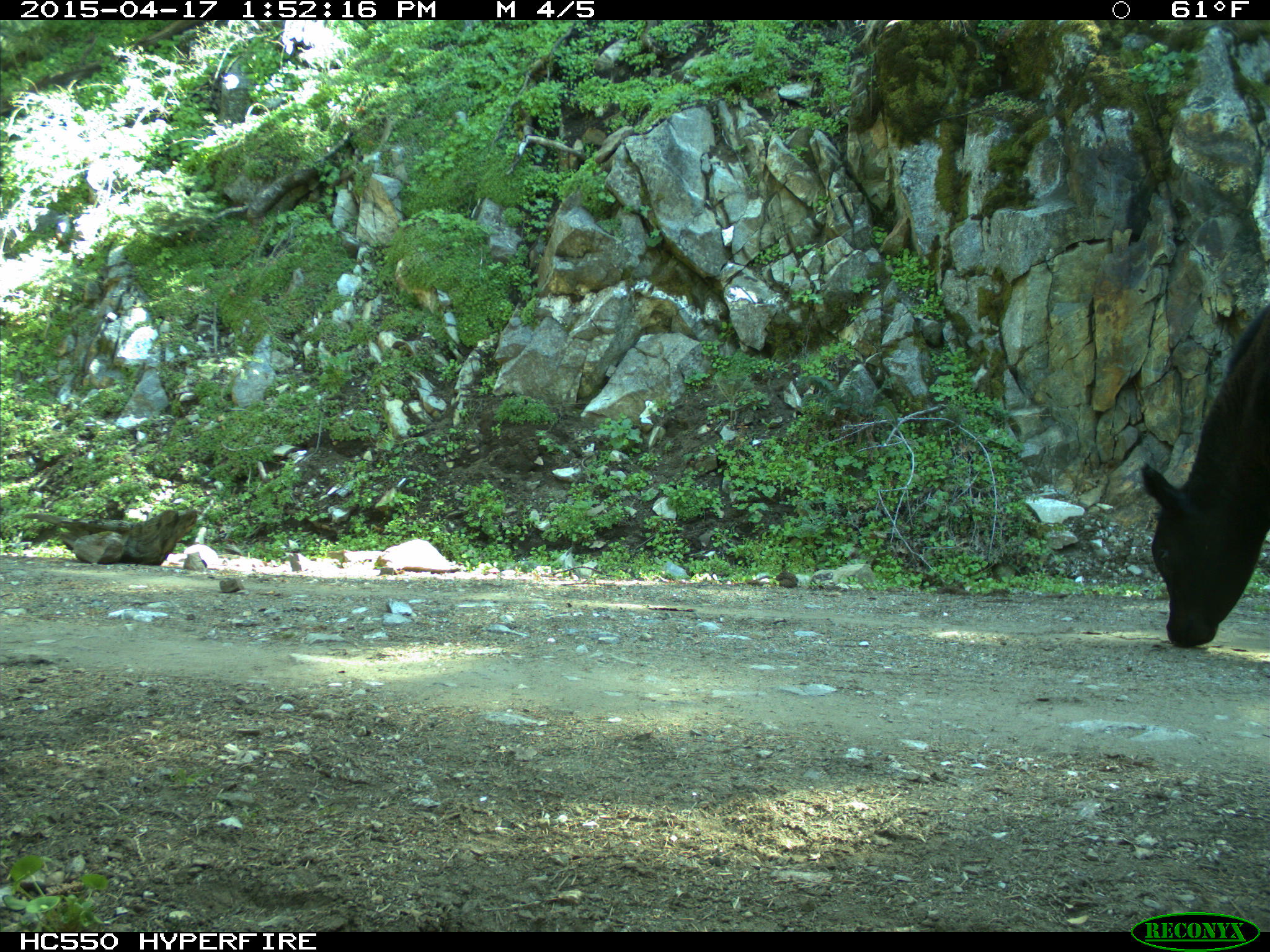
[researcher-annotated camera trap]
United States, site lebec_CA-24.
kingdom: Animalia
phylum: Chordata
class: Mammalia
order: Artiodactyla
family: Bovidae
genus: Bos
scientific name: Bos taurus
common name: domestic cow